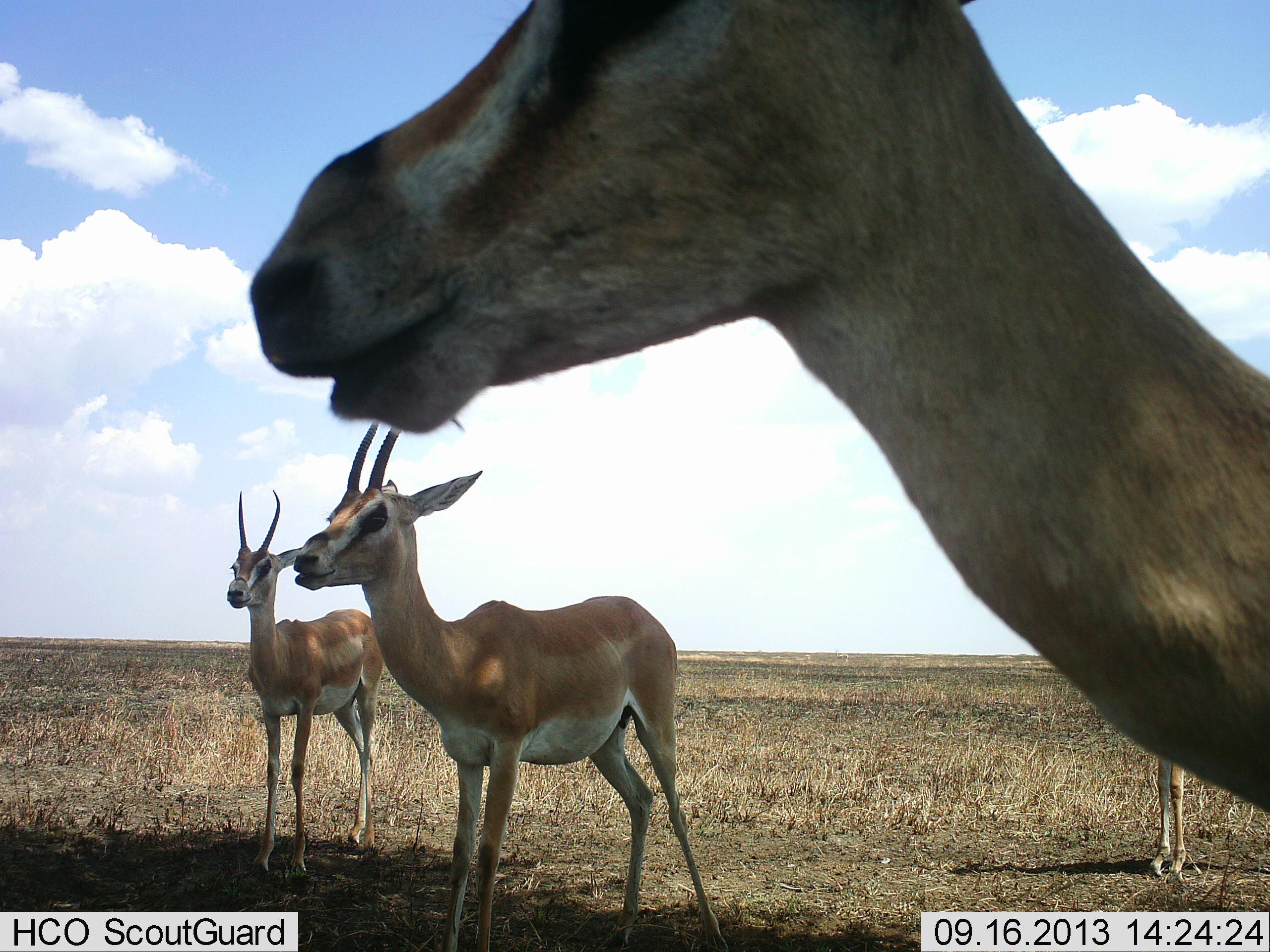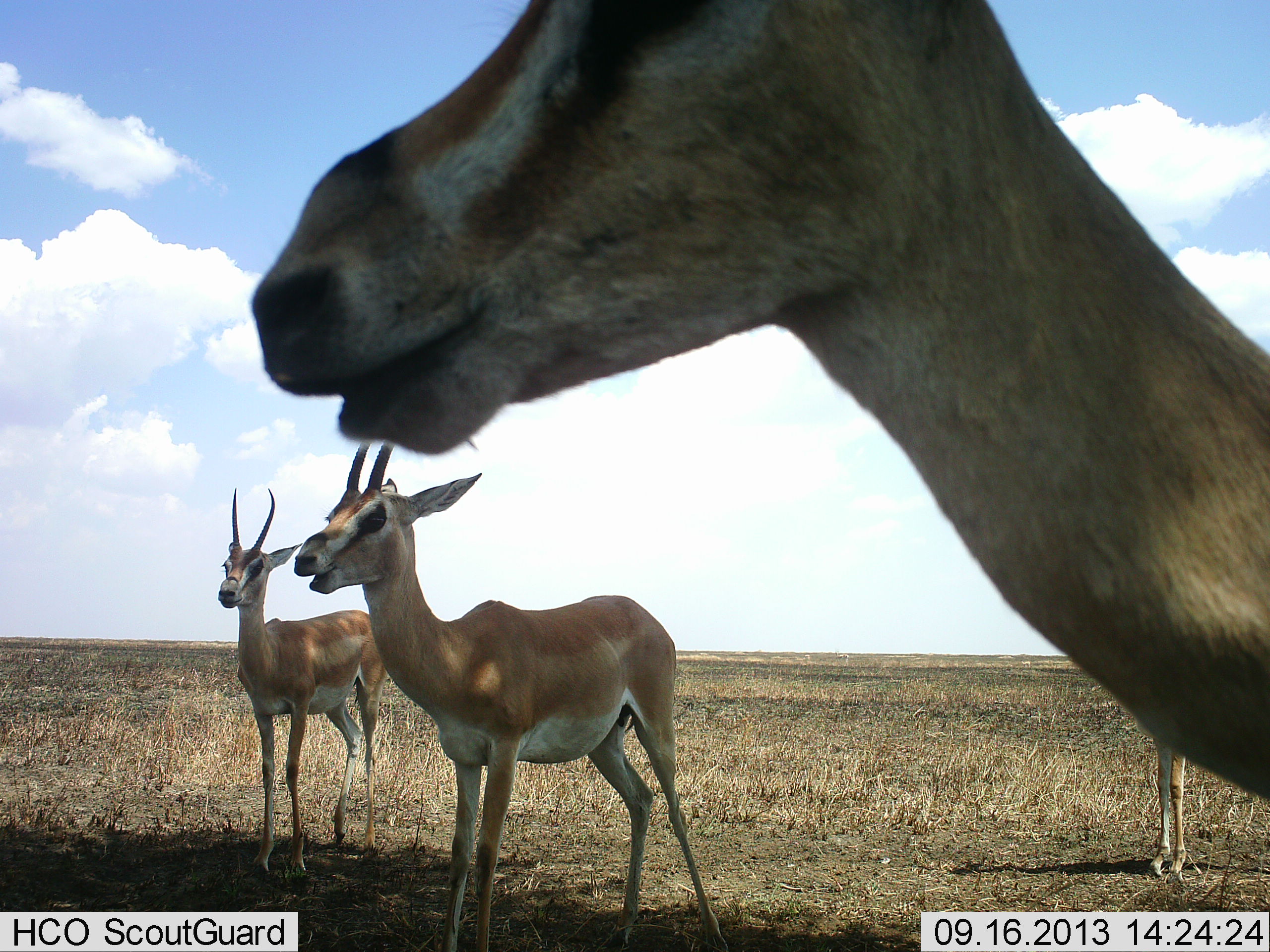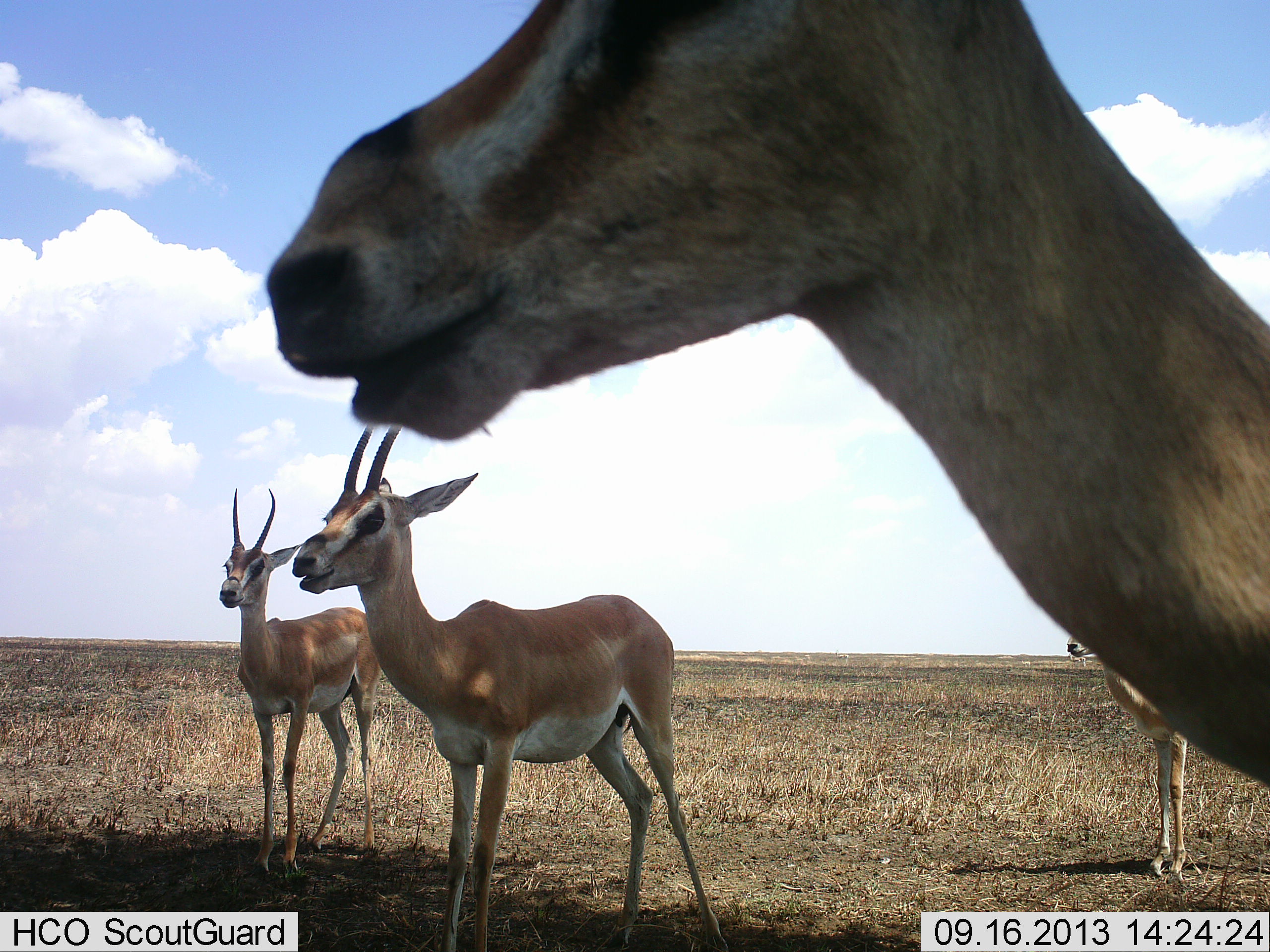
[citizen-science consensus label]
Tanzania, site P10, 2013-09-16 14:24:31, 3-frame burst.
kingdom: Animalia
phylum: Chordata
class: Mammalia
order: Artiodactyla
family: Bovidae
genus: Nanger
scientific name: Nanger granti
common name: grant's gazelle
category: gazellegrants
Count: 4.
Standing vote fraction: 100%.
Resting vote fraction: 0%.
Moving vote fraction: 0%.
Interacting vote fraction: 10%.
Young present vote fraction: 10%.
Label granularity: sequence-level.